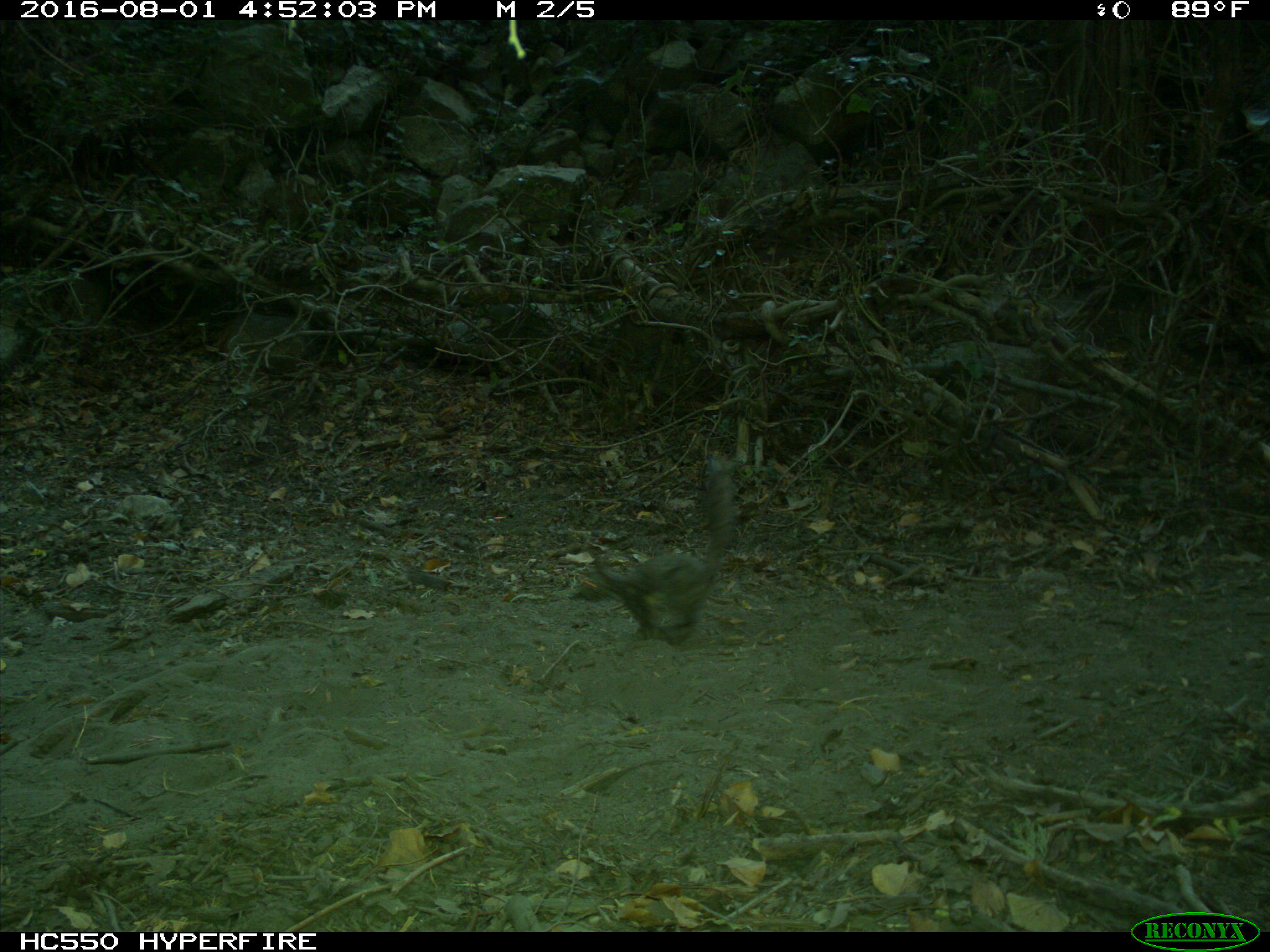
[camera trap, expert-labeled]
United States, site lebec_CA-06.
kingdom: Animalia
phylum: Chordata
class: Mammalia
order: Rodentia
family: Sciuridae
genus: Sciurus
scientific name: Sciurus carolinensis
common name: eastern gray squirrel